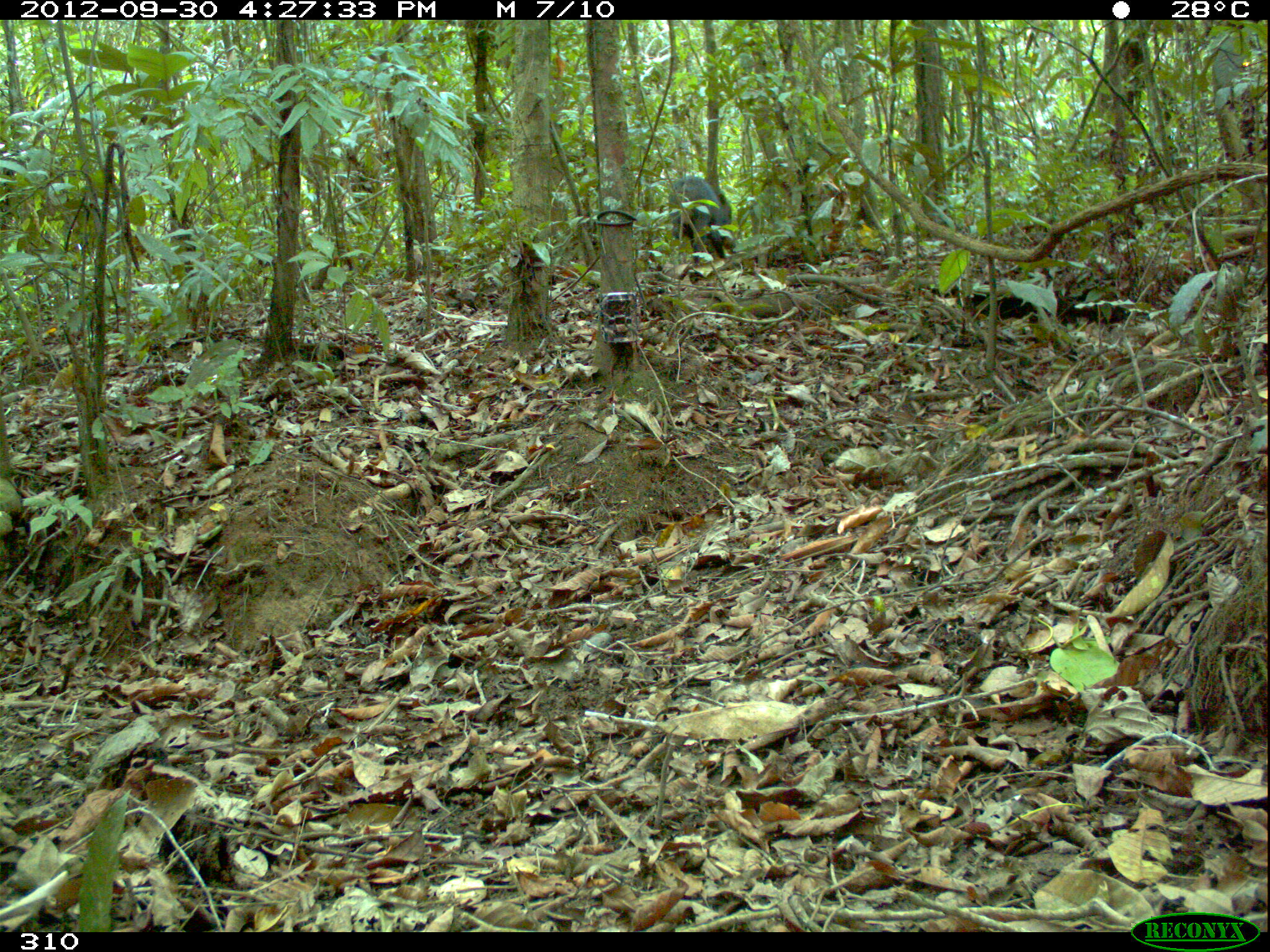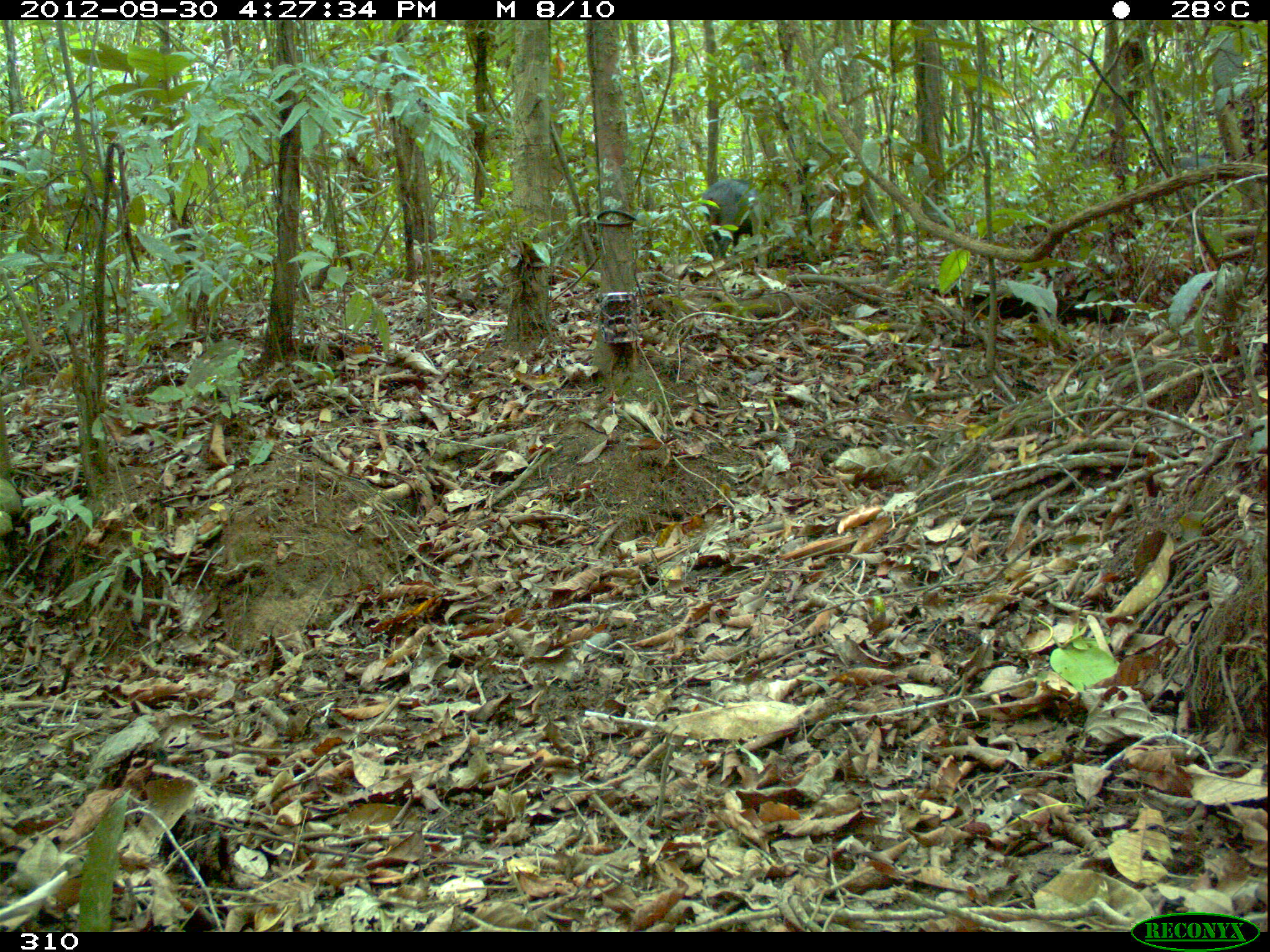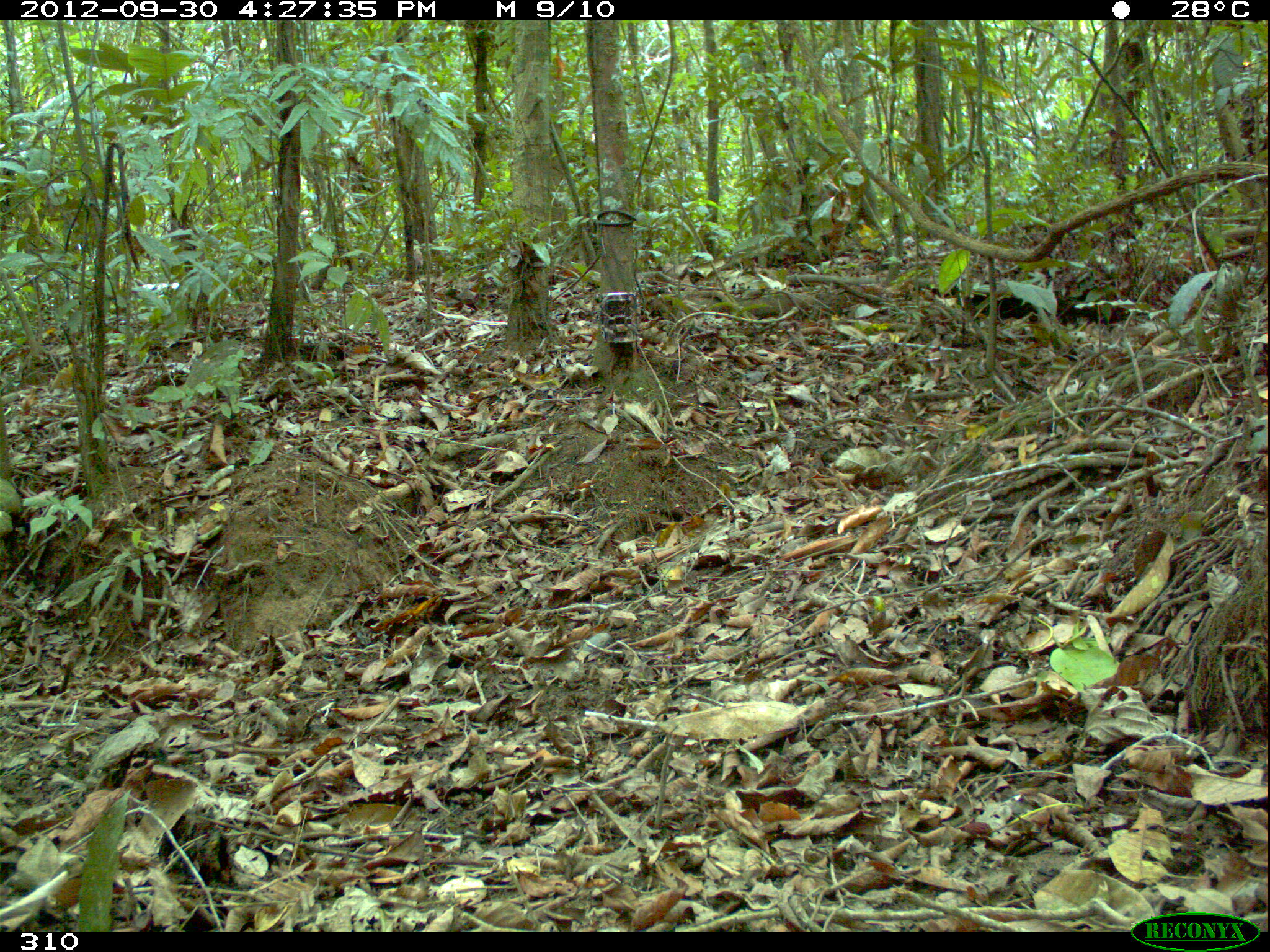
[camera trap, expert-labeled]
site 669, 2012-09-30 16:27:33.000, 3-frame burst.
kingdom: Animalia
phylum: Chordata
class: Mammalia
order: Artiodactyla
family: Tayassuidae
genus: Tayassu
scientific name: Tayassu pecari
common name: white-lipped peccary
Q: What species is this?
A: Tayassu pecari (white-lipped peccary).